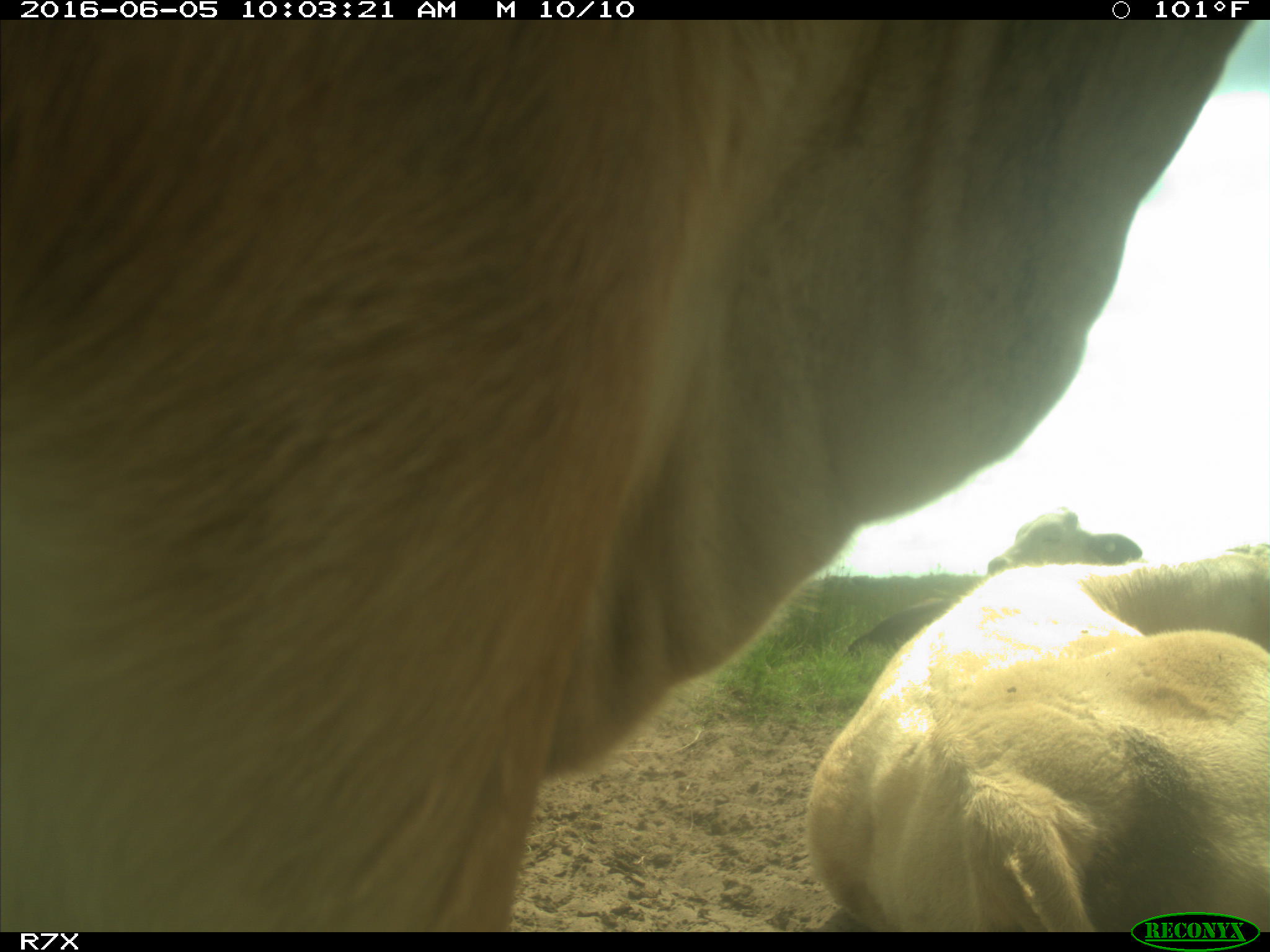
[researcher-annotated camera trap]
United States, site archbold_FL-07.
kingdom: Animalia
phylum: Chordata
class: Mammalia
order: Artiodactyla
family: Bovidae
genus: Bos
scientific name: Bos taurus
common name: domestic cow